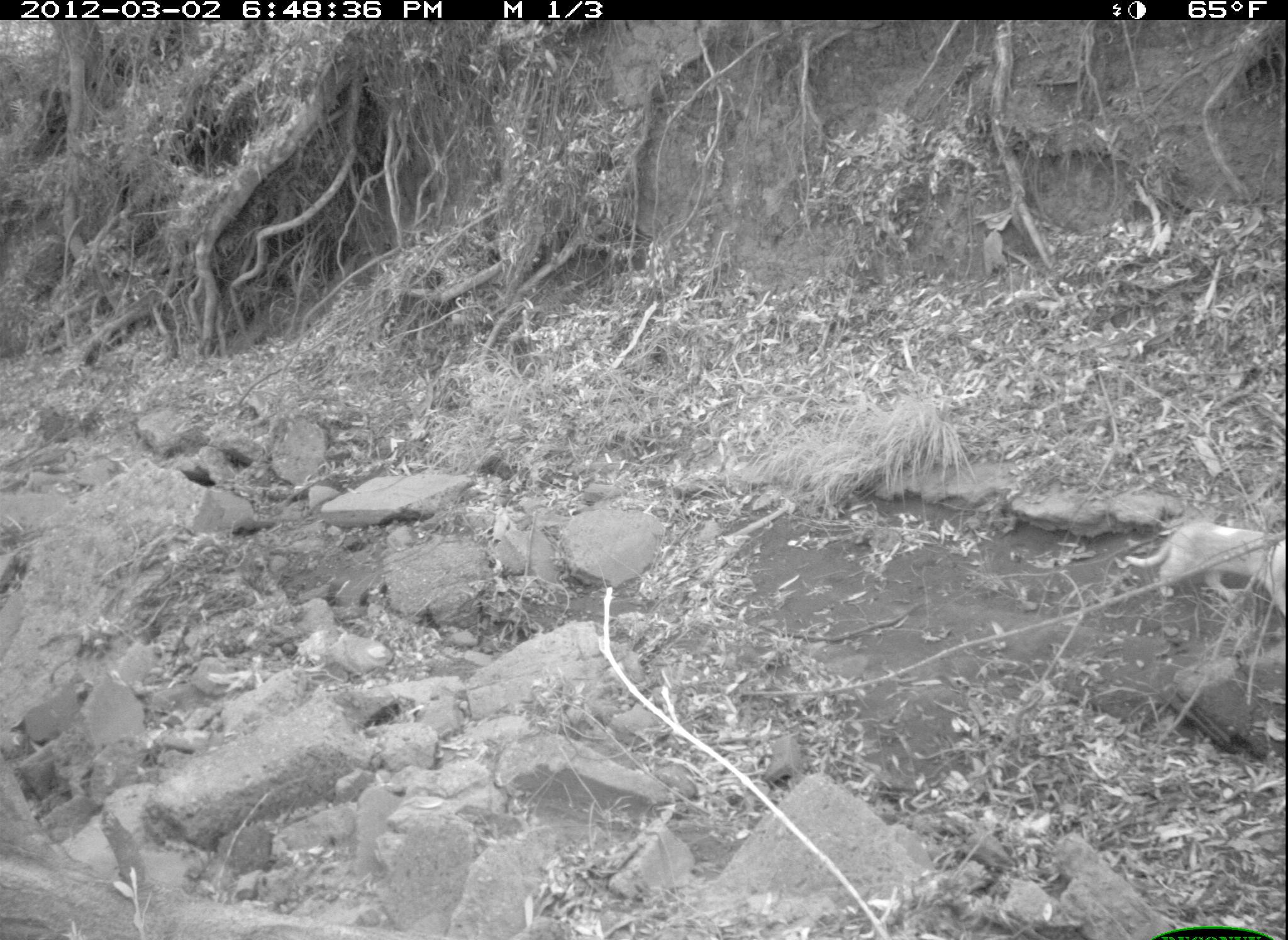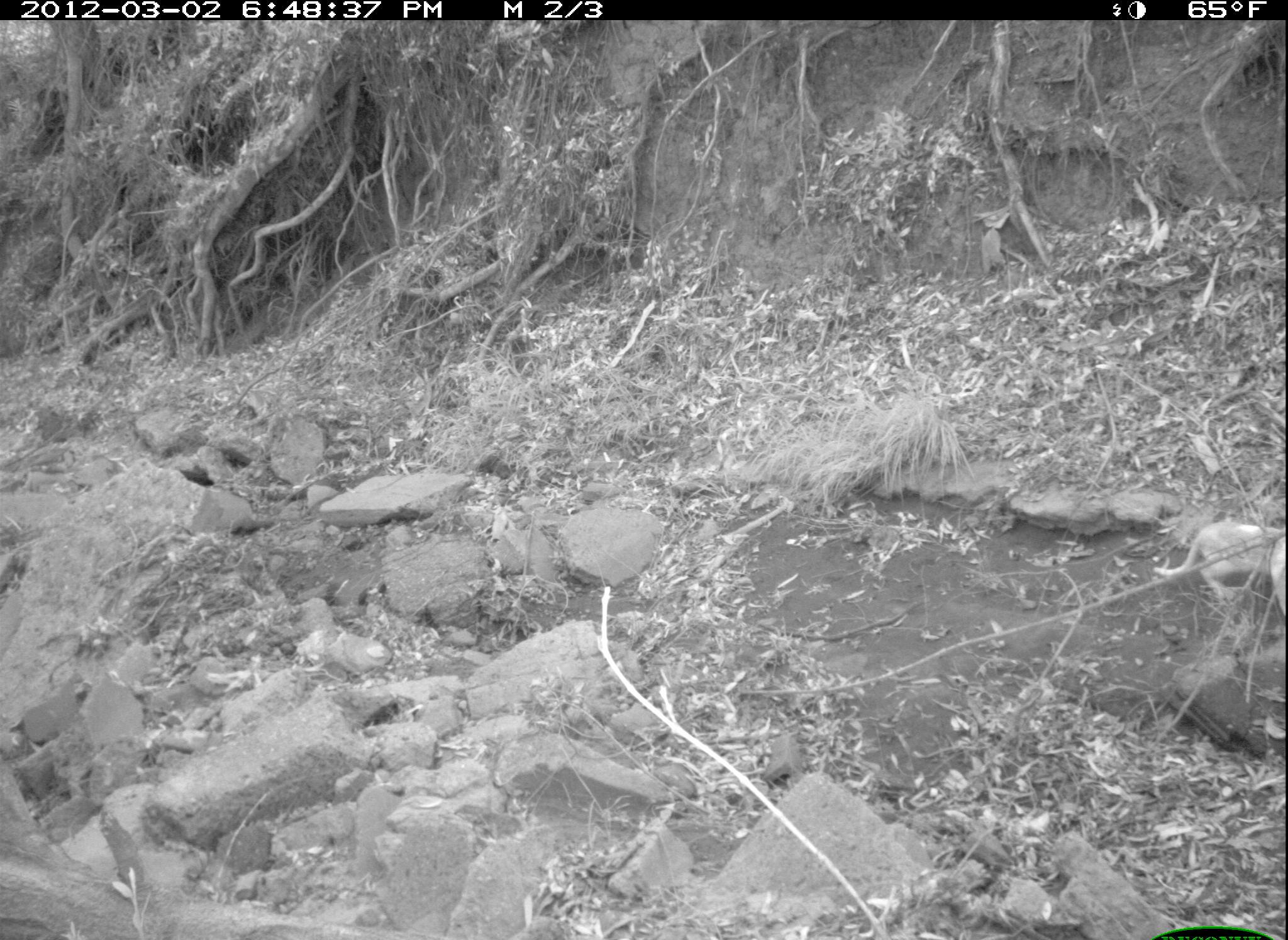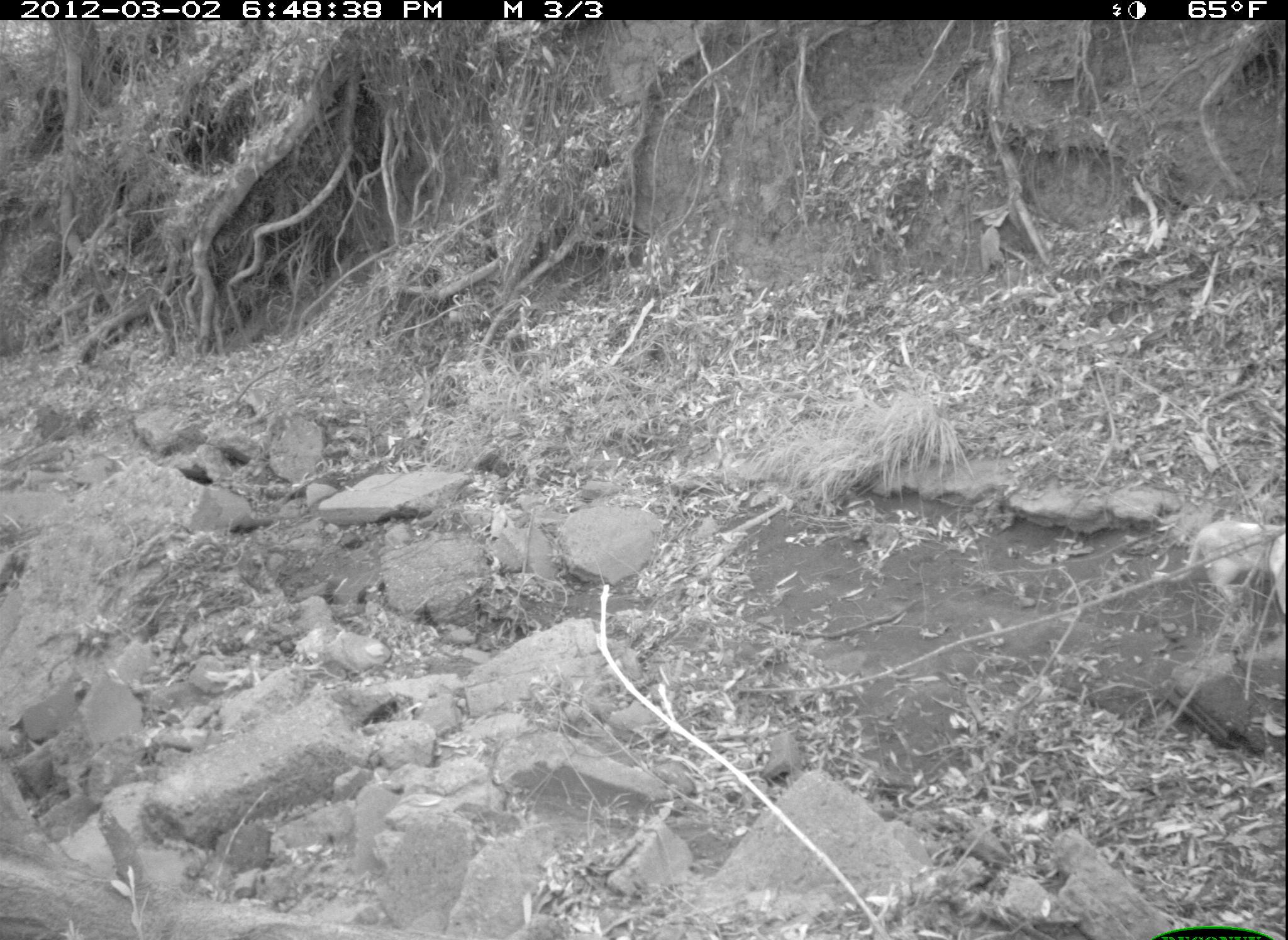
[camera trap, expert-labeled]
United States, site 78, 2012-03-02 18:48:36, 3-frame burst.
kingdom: Animalia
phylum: Chordata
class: Mammalia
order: Carnivora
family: Felidae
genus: Felis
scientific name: Felis catus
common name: cat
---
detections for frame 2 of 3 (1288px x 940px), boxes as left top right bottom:
cat: 1146 515 1286 615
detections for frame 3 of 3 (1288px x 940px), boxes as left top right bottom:
cat: 1161 496 1286 614